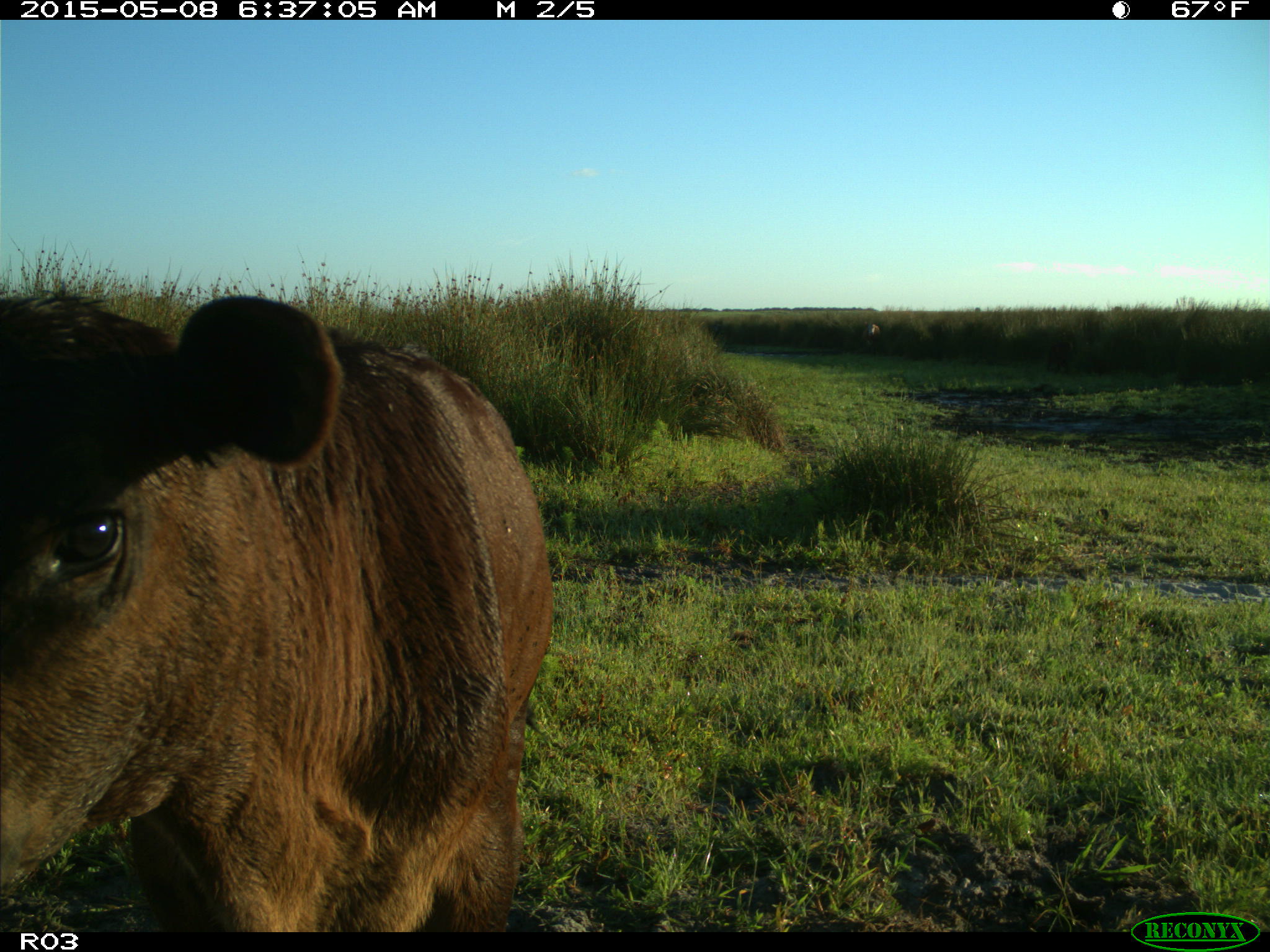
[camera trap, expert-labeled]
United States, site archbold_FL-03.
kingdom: Animalia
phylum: Chordata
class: Mammalia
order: Artiodactyla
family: Bovidae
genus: Bos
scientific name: Bos taurus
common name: domestic cow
Bos taurus (domestic cow).